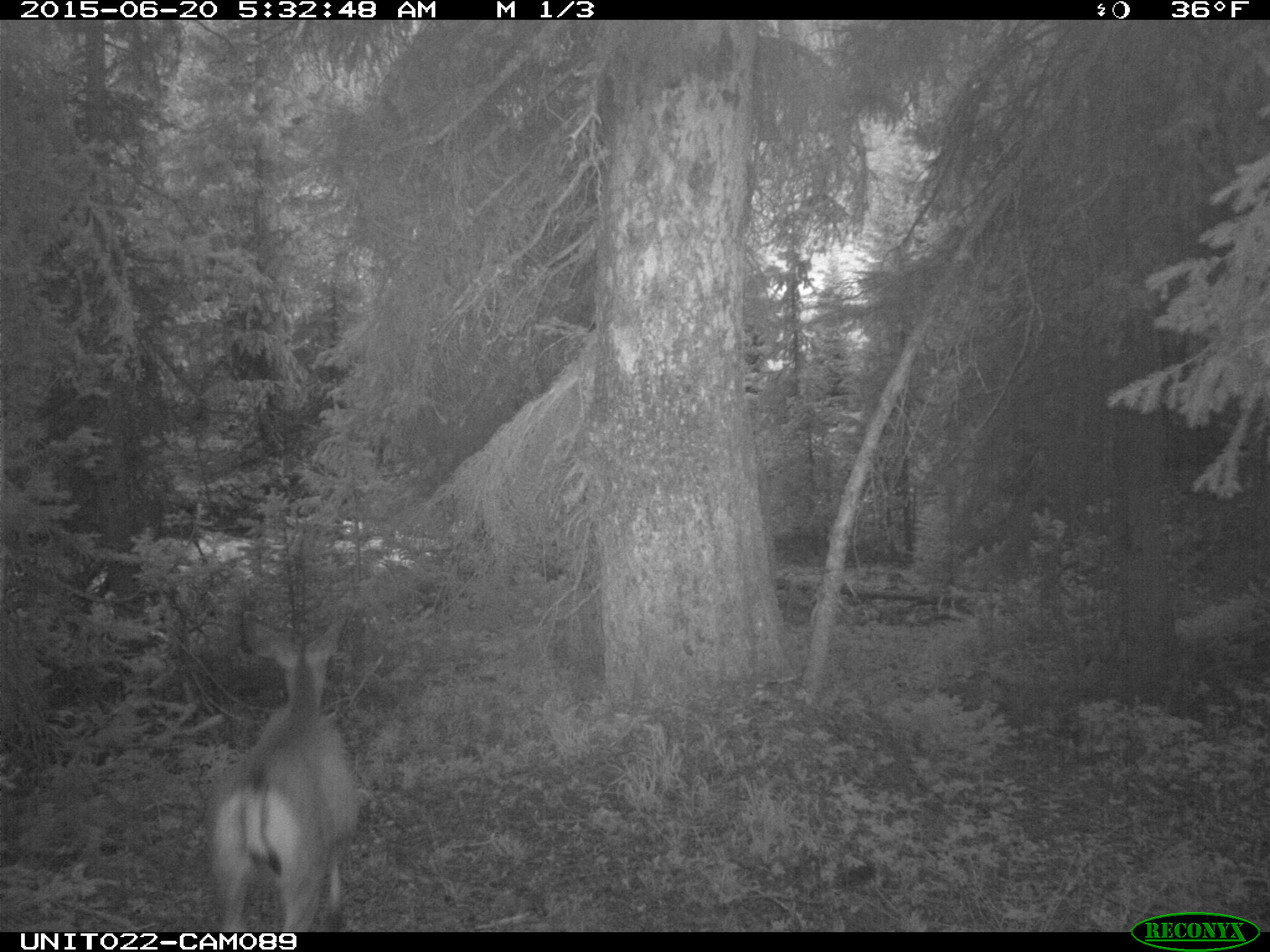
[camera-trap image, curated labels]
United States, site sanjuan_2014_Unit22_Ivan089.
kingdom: Animalia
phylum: Chordata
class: Mammalia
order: Artiodactyla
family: Cervidae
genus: Odocoileus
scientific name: Odocoileus hemionus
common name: mule deer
Odocoileus hemionus (mule deer).